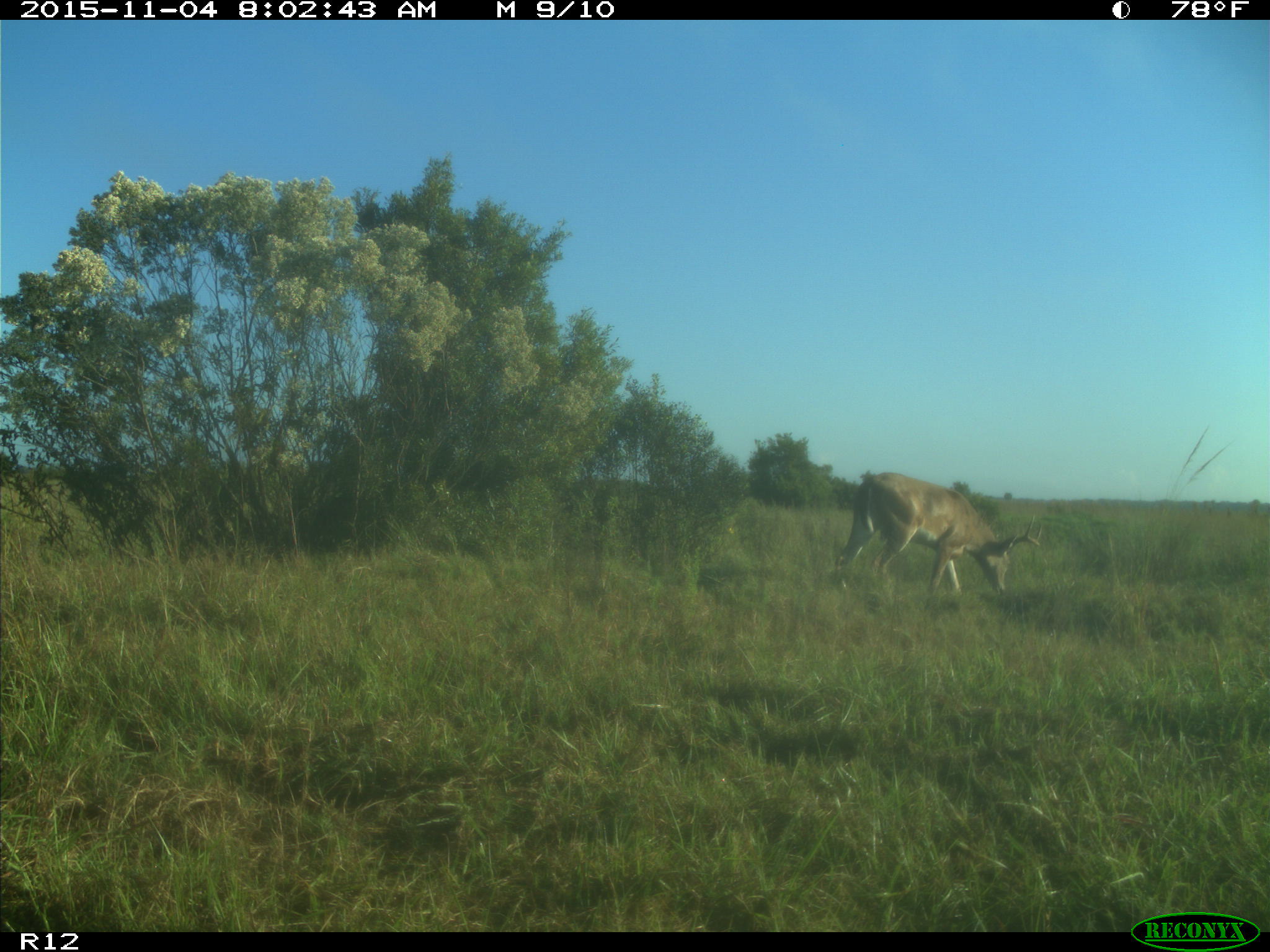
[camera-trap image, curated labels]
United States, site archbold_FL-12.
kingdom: Animalia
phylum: Chordata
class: Mammalia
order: Artiodactyla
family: Cervidae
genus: Odocoileus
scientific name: Odocoileus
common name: deer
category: unidentified deer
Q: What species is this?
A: Unidentified deer (deer) (Odocoileus).